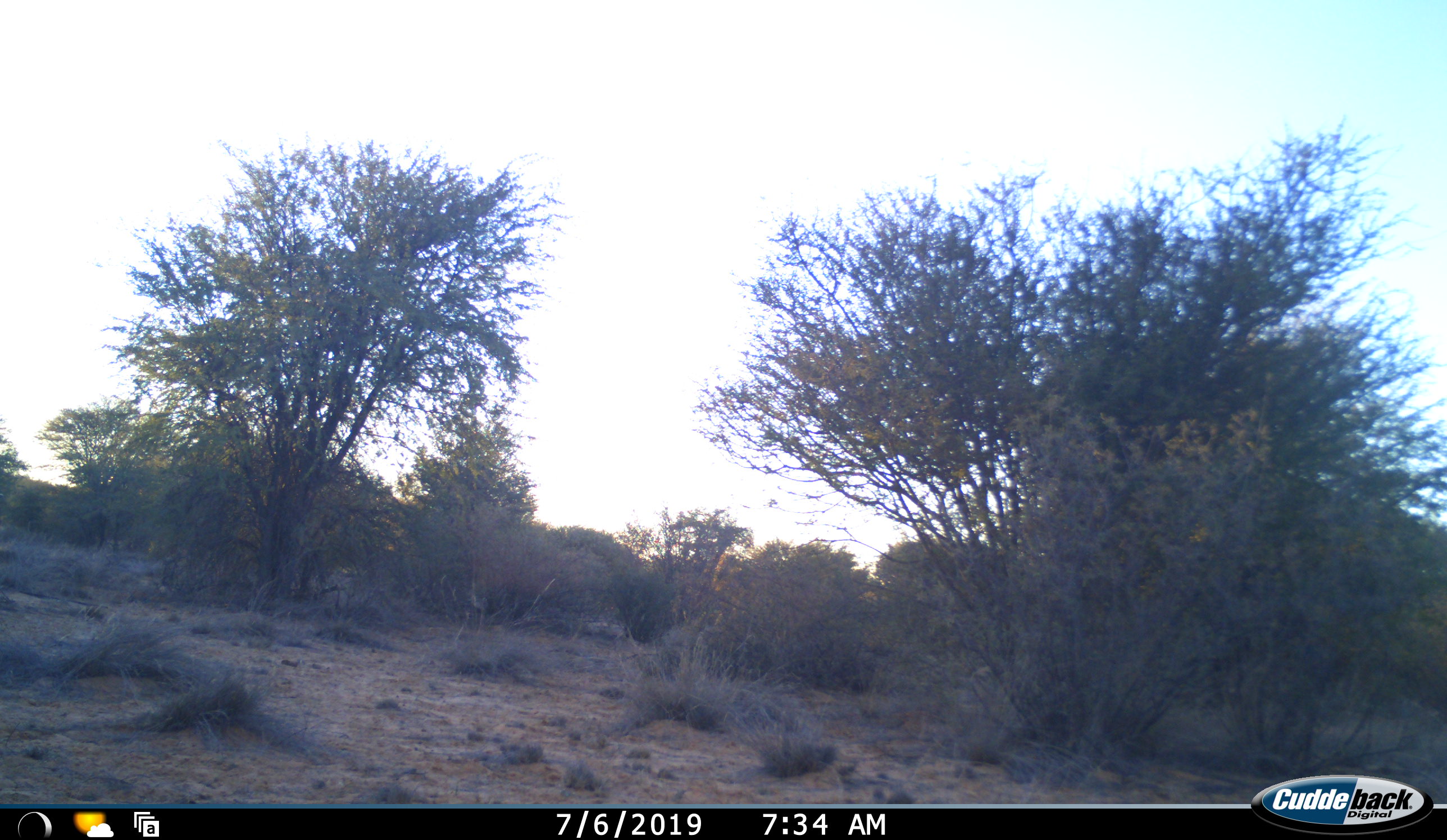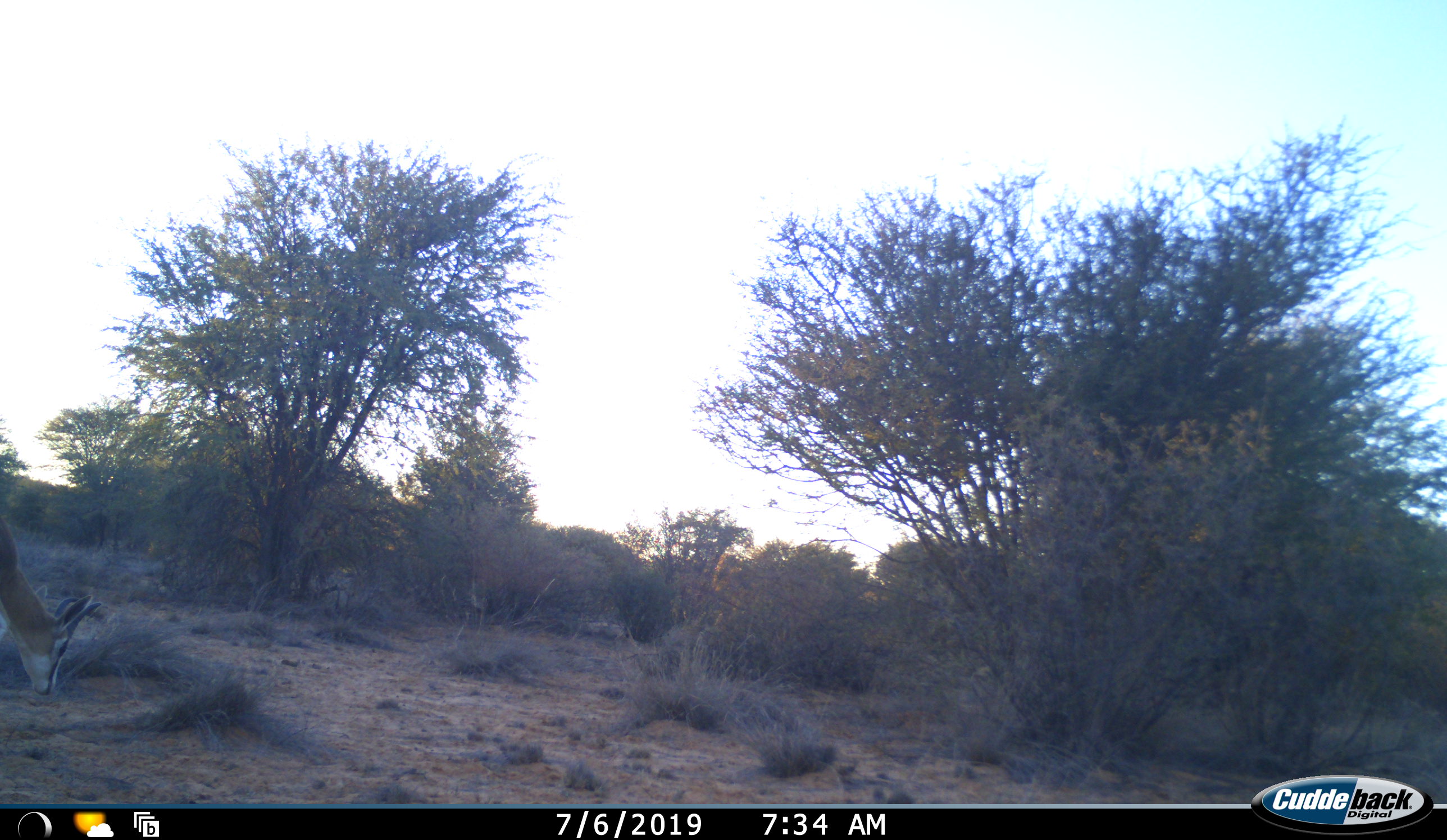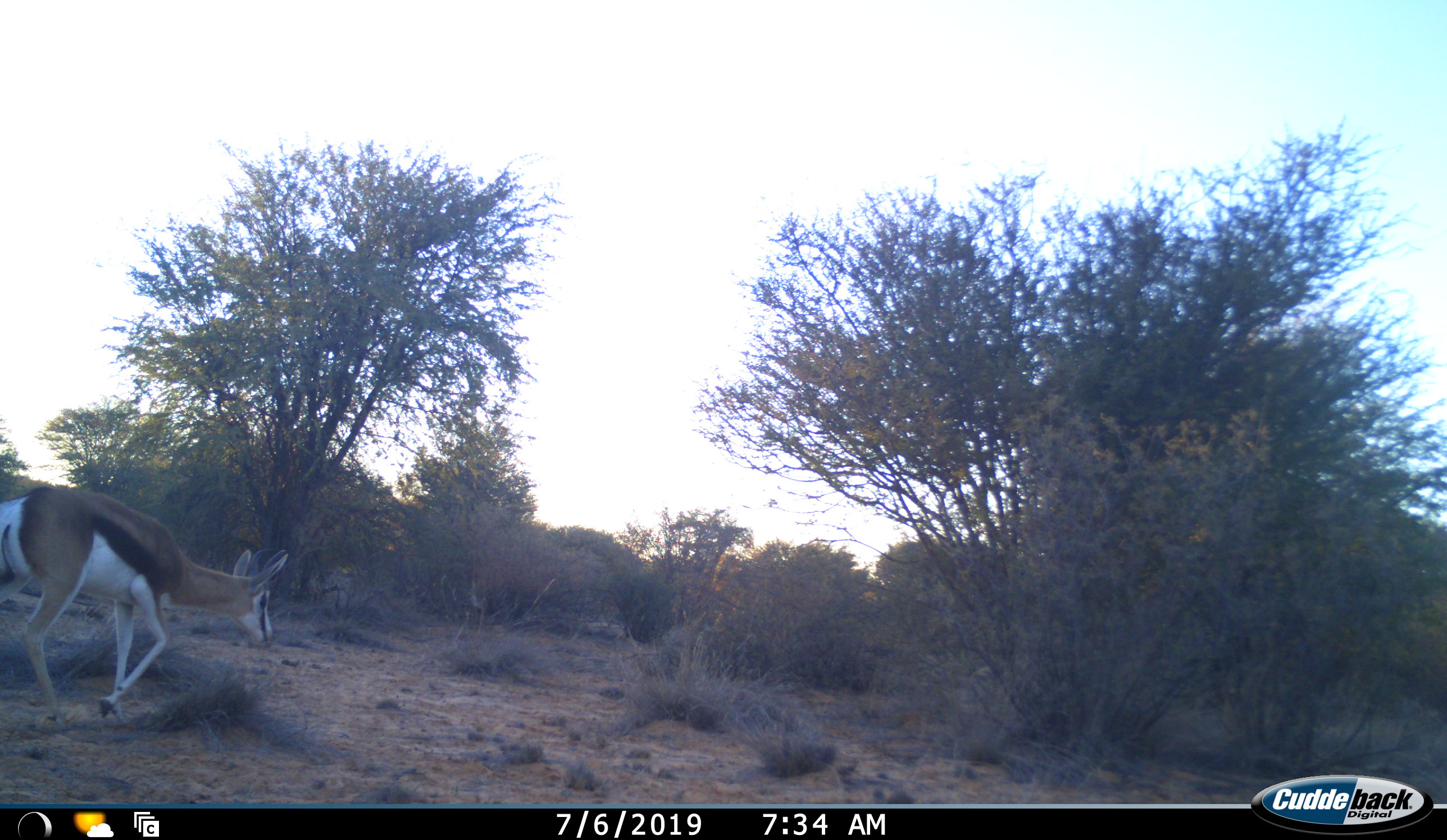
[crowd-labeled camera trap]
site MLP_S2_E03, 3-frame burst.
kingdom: Animalia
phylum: Chordata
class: Mammalia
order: Artiodactyla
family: Bovidae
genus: Antidorcas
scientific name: Antidorcas marsupialis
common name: springbok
Springbok (Antidorcas marsupialis), count 1. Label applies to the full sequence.